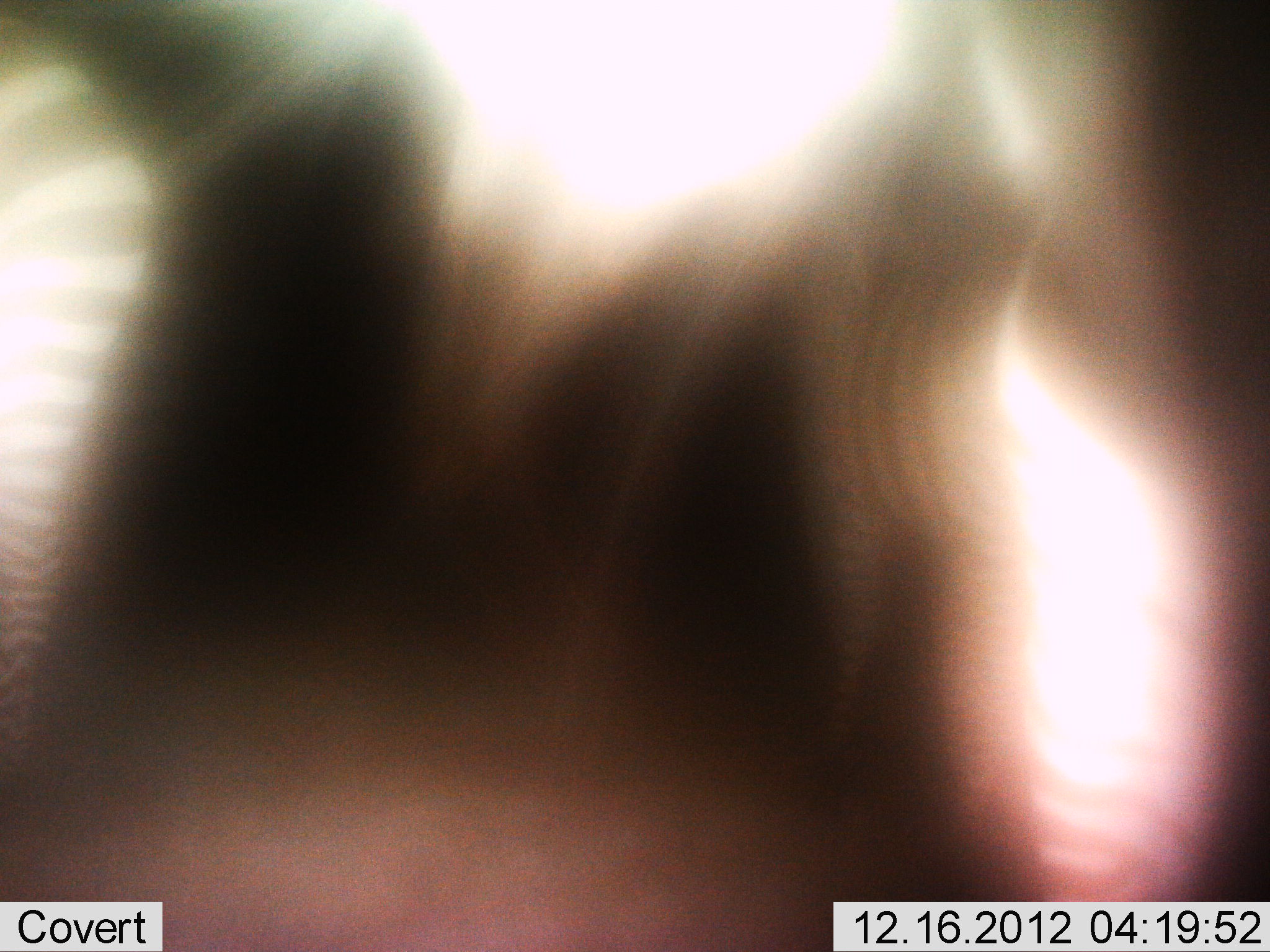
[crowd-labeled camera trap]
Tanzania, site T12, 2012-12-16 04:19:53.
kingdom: Animalia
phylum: Chordata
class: Mammalia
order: Perissodactyla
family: Equidae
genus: Equus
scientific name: Equus quagga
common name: plains zebra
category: zebra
Zebra (plains zebra) (Equus quagga), count 2. Behavior (volunteer vote fractions): standing 90%, resting 0%, moving 10%, interacting 0%. Young present (vote fraction): 0%. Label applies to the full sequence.